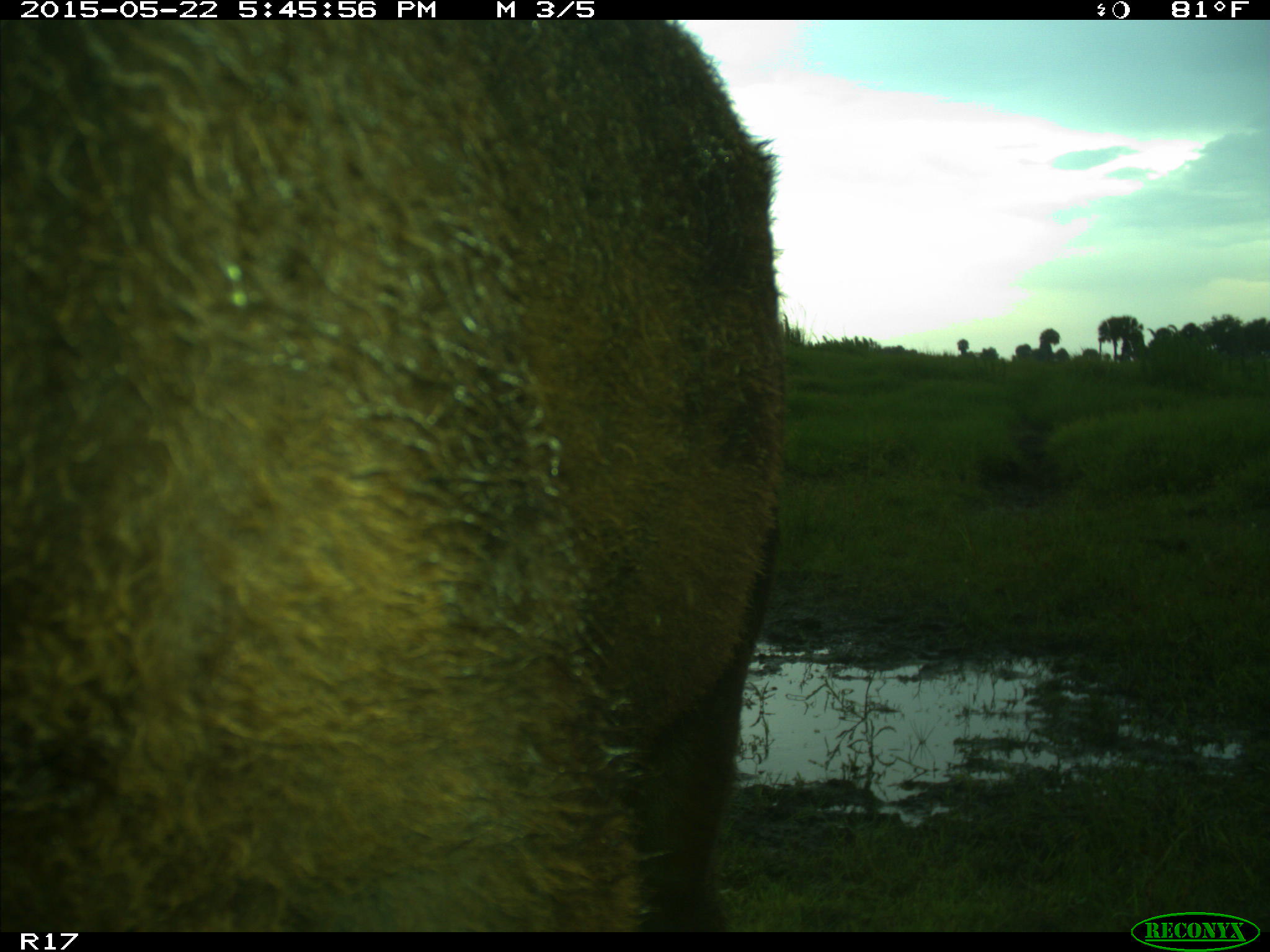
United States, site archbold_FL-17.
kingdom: Animalia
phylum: Chordata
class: Mammalia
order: Artiodactyla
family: Bovidae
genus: Bos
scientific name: Bos taurus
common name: domestic cow